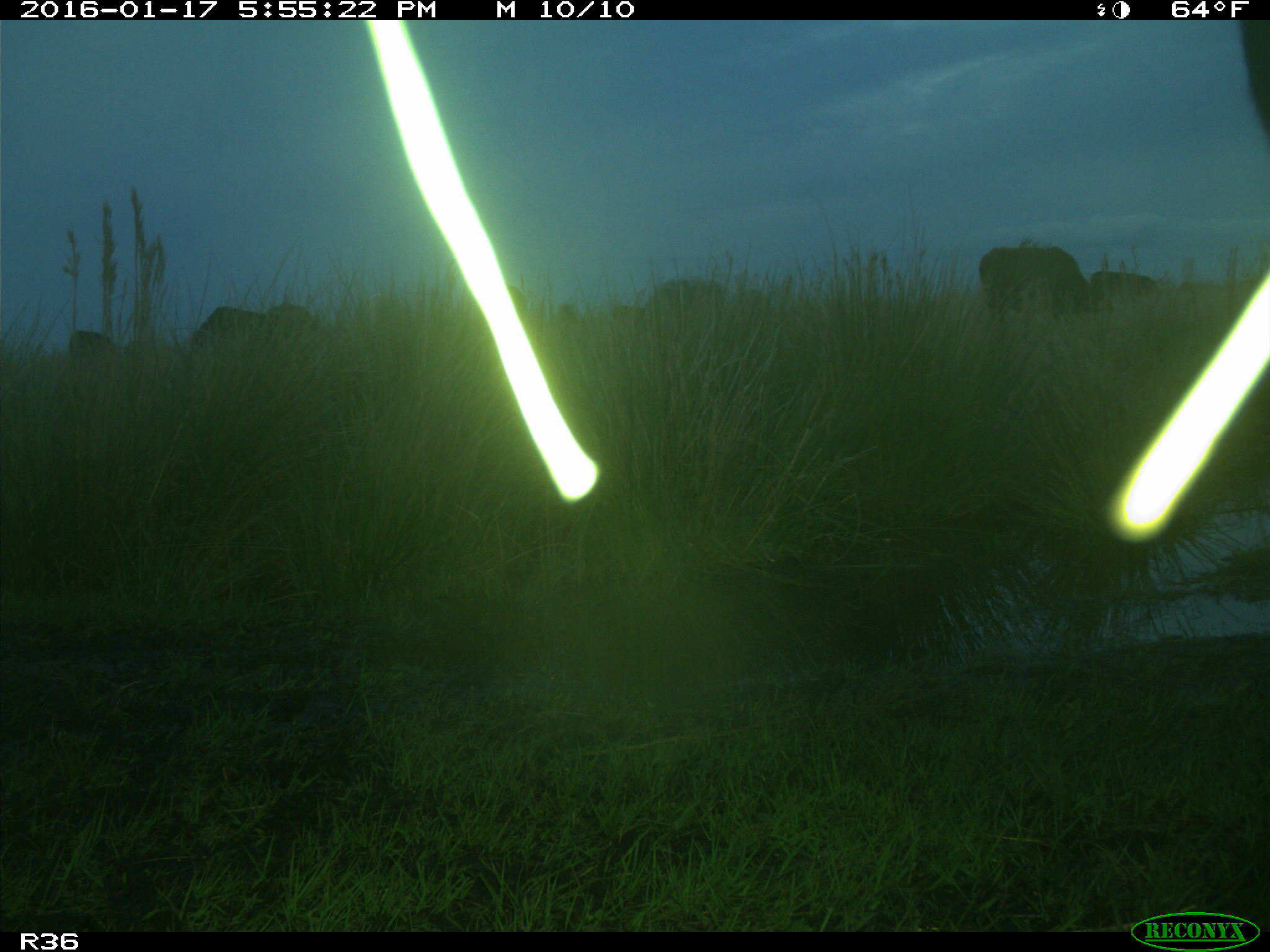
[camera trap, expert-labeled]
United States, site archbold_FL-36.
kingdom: Animalia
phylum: Chordata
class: Mammalia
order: Artiodactyla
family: Bovidae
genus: Bos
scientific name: Bos taurus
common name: domestic cow